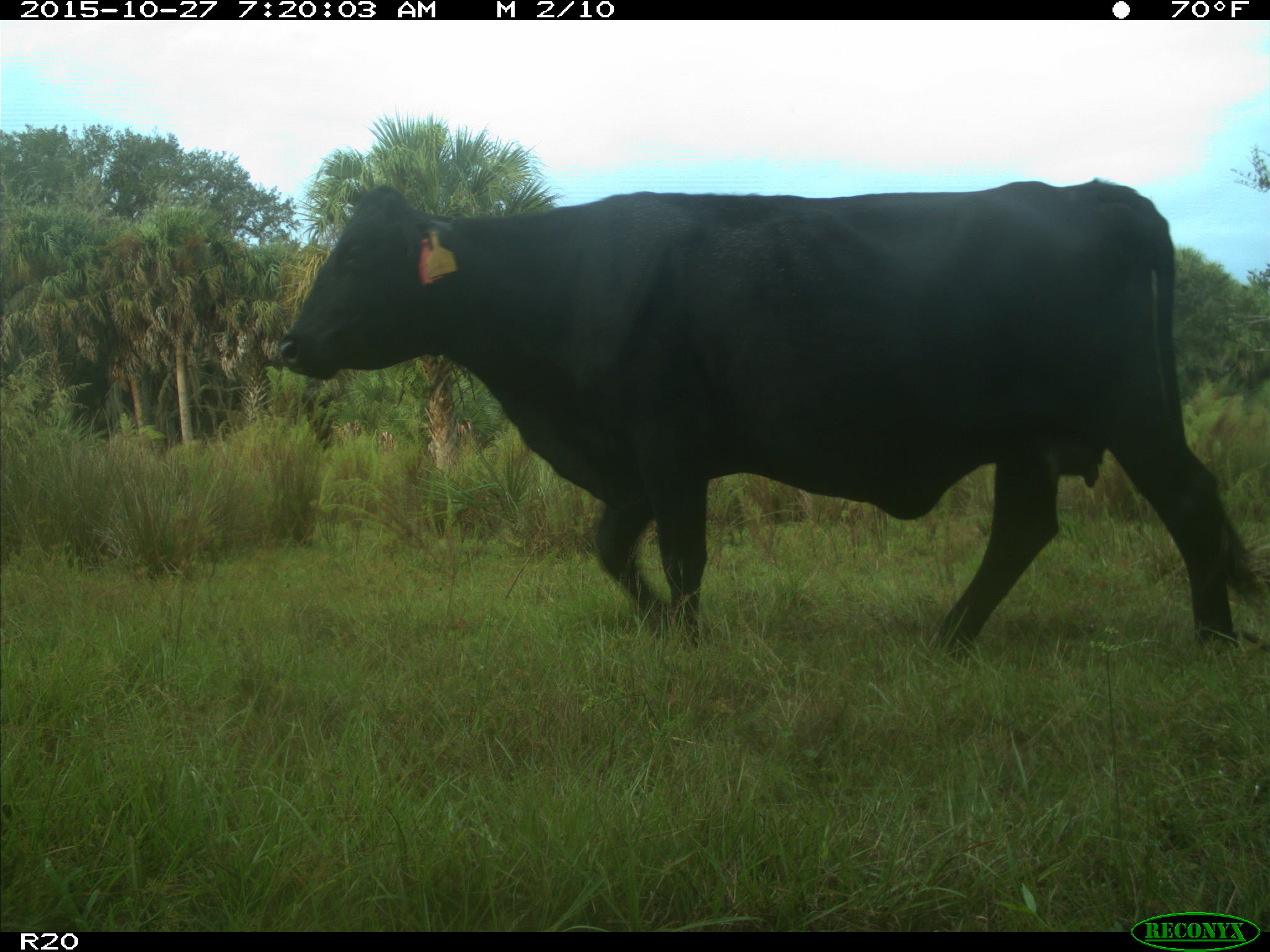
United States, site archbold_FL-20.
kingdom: Animalia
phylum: Chordata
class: Mammalia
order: Artiodactyla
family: Bovidae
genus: Bos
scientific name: Bos taurus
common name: domestic cow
Bos taurus (domestic cow).